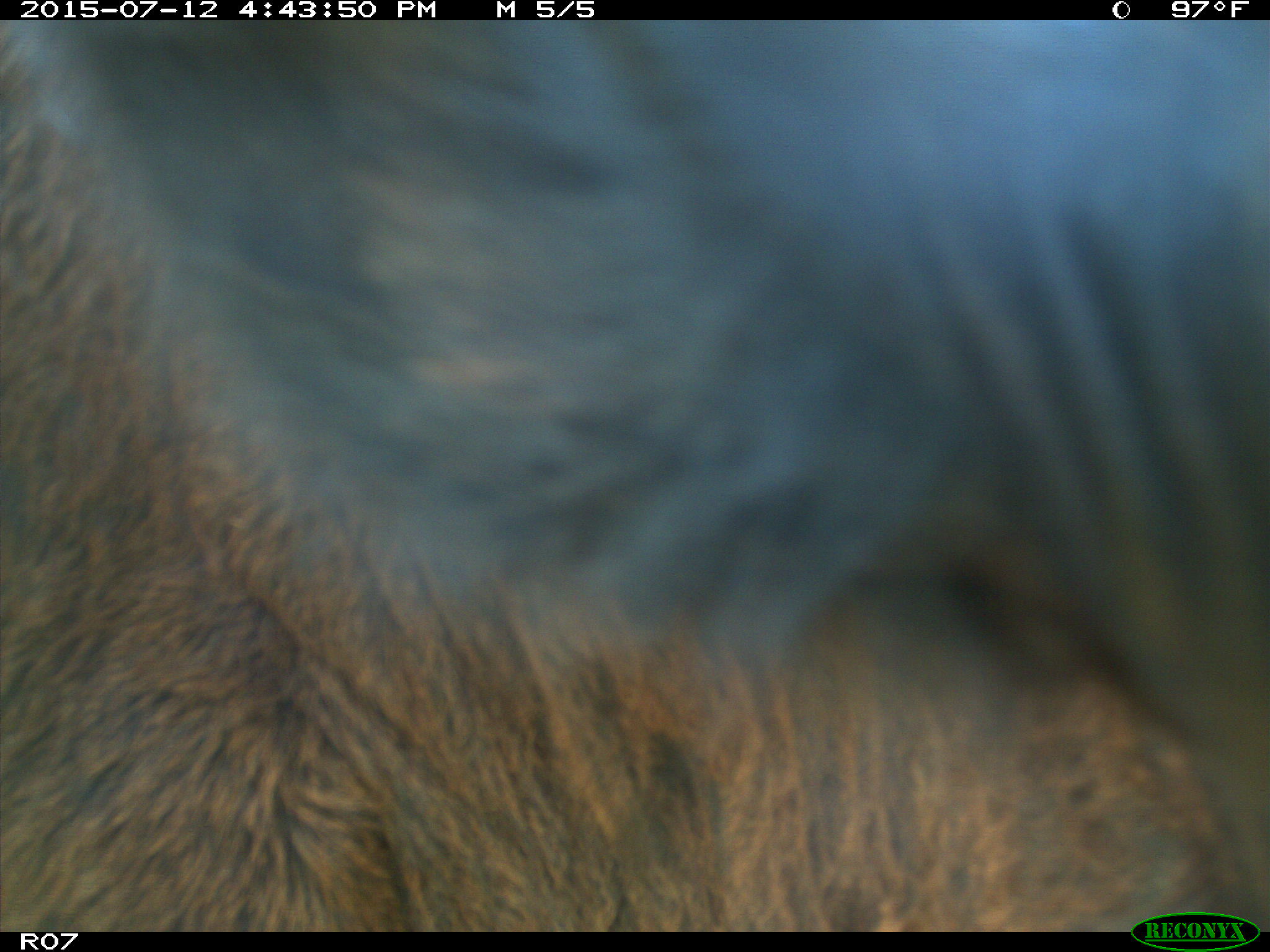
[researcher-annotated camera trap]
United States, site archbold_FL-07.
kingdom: Animalia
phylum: Chordata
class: Mammalia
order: Artiodactyla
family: Bovidae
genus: Bos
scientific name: Bos taurus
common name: domestic cow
Bos taurus (domestic cow).